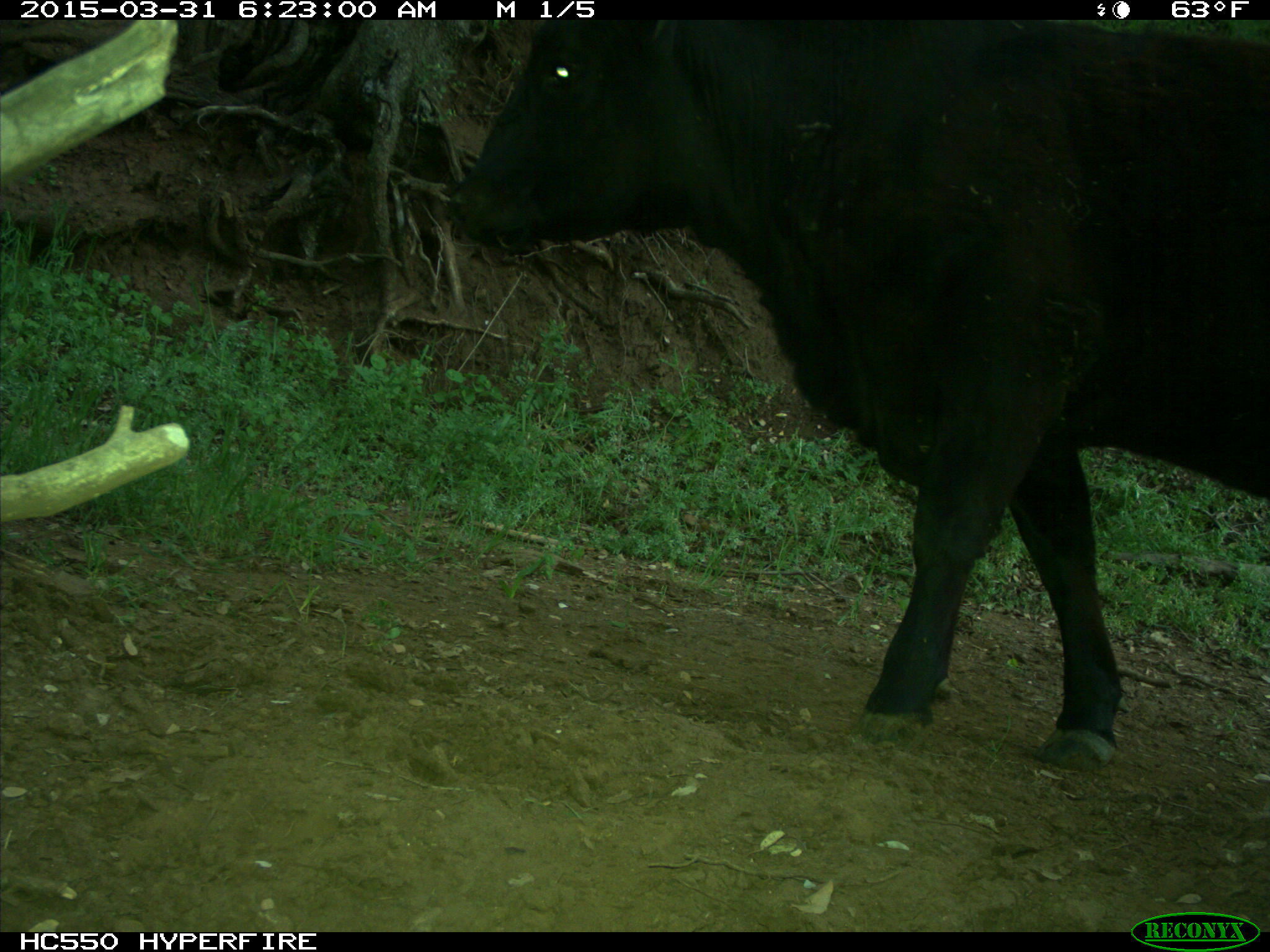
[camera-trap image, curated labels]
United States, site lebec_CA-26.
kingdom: Animalia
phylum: Chordata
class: Mammalia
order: Artiodactyla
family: Bovidae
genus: Bos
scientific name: Bos taurus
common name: domestic cow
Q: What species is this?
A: Bos taurus (domestic cow).